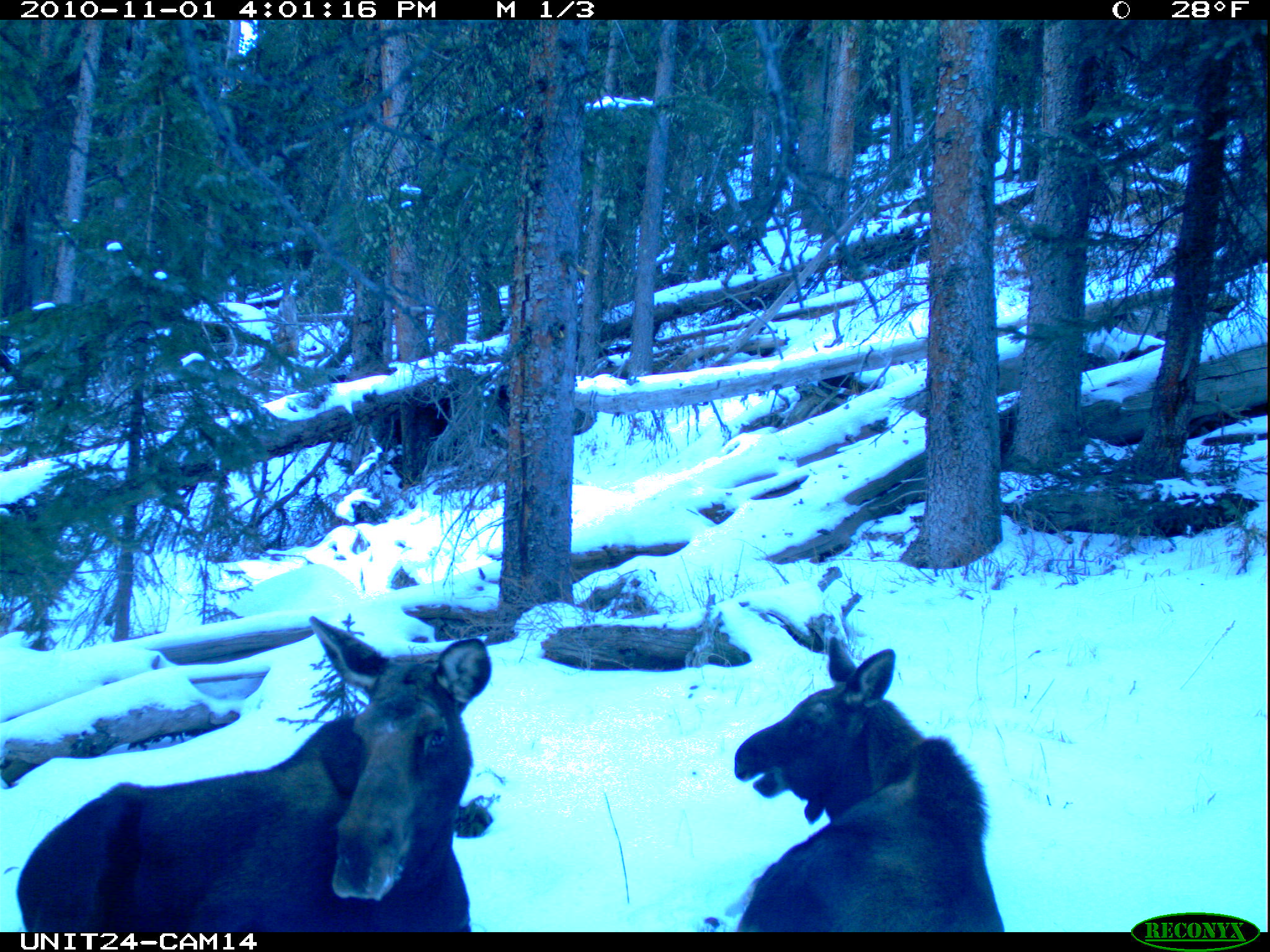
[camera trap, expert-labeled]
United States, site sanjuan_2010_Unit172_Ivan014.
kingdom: Animalia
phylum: Chordata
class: Mammalia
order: Artiodactyla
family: Cervidae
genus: Alces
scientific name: Alces alces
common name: moose